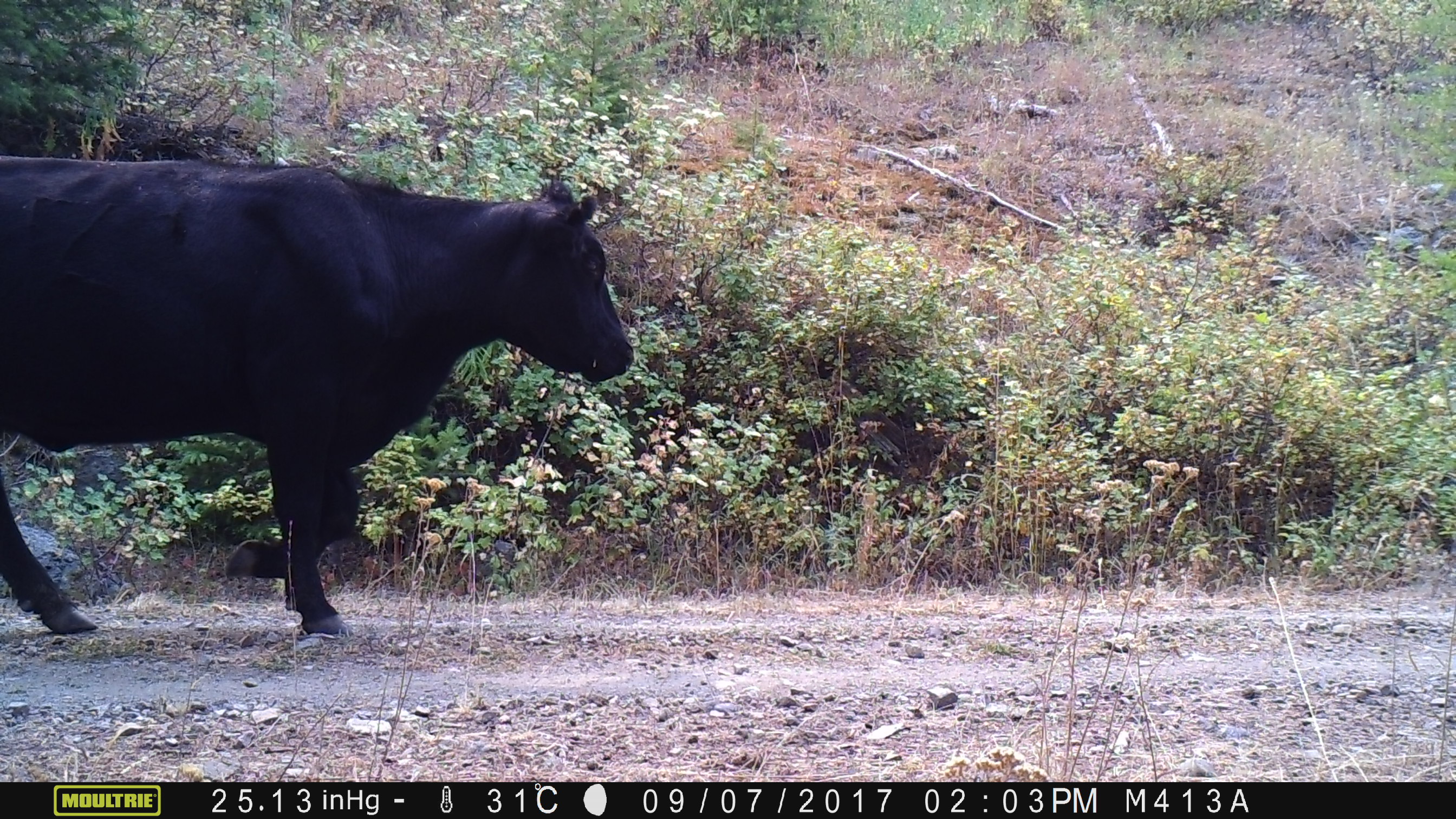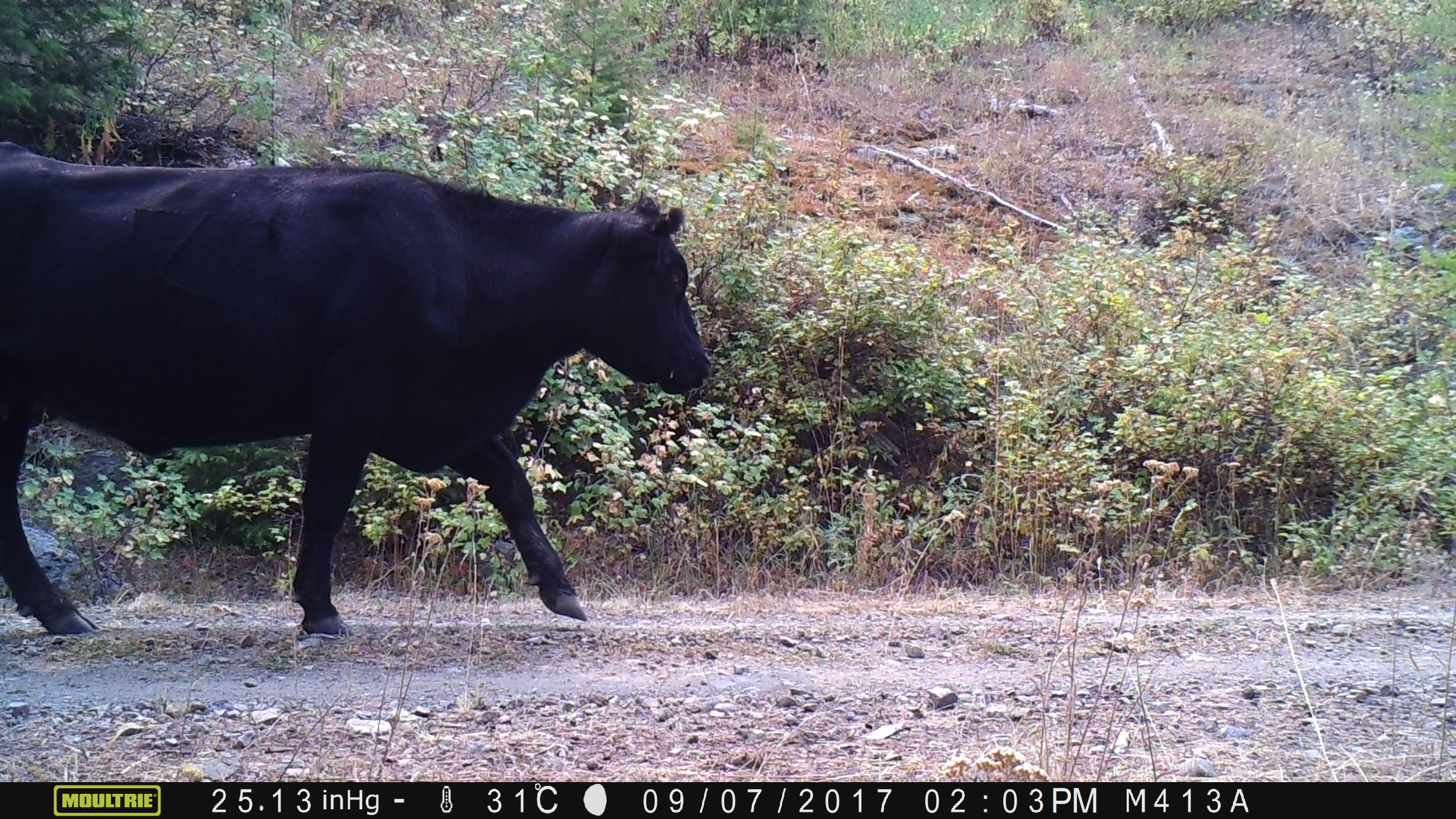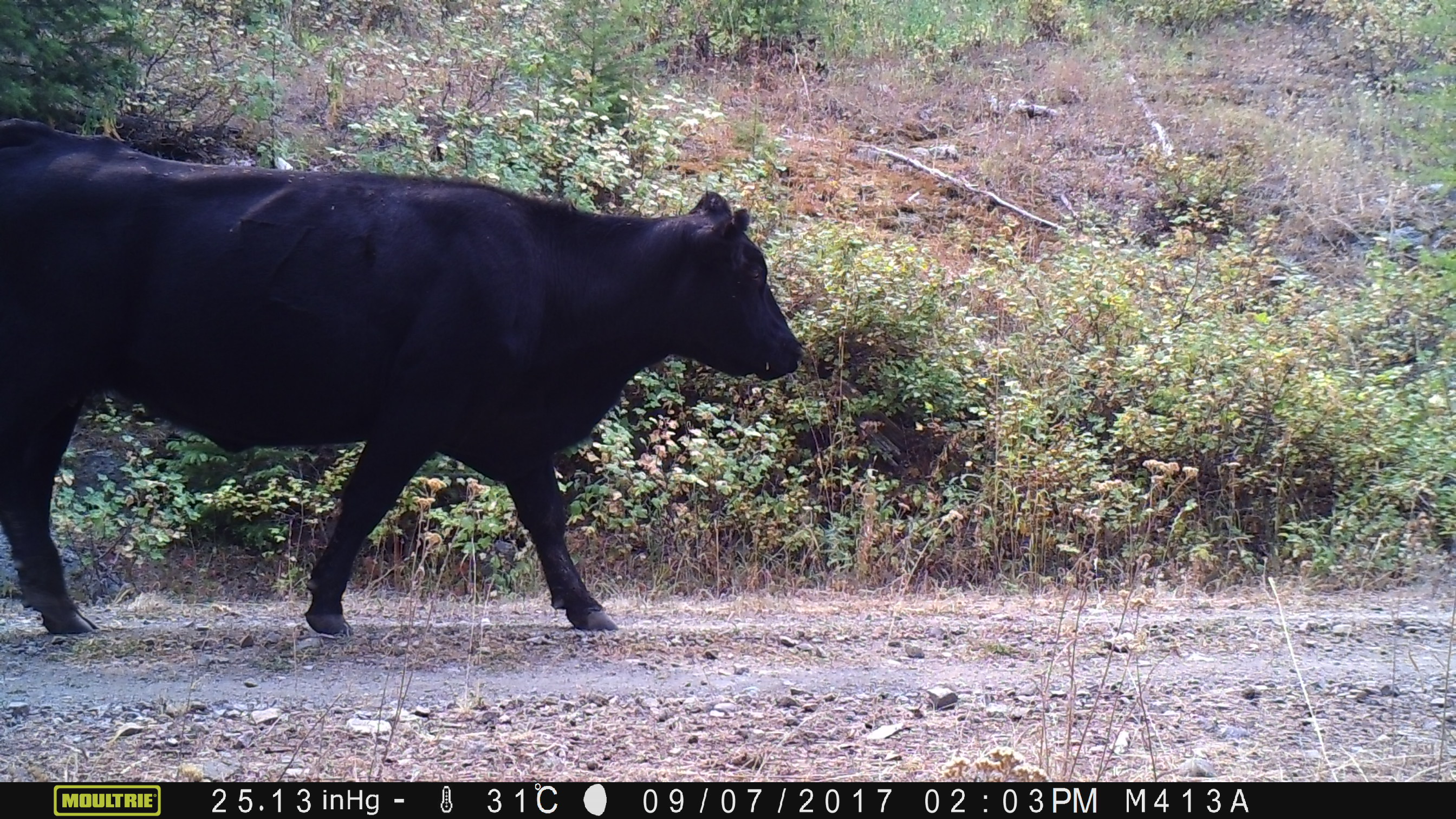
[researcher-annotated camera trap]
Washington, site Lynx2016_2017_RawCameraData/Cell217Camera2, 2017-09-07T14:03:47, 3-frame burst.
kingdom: Animalia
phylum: Chordata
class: Mammalia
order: Artiodactyla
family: Bovidae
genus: Bos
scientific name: Bos taurus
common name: domestic cattle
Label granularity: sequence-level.